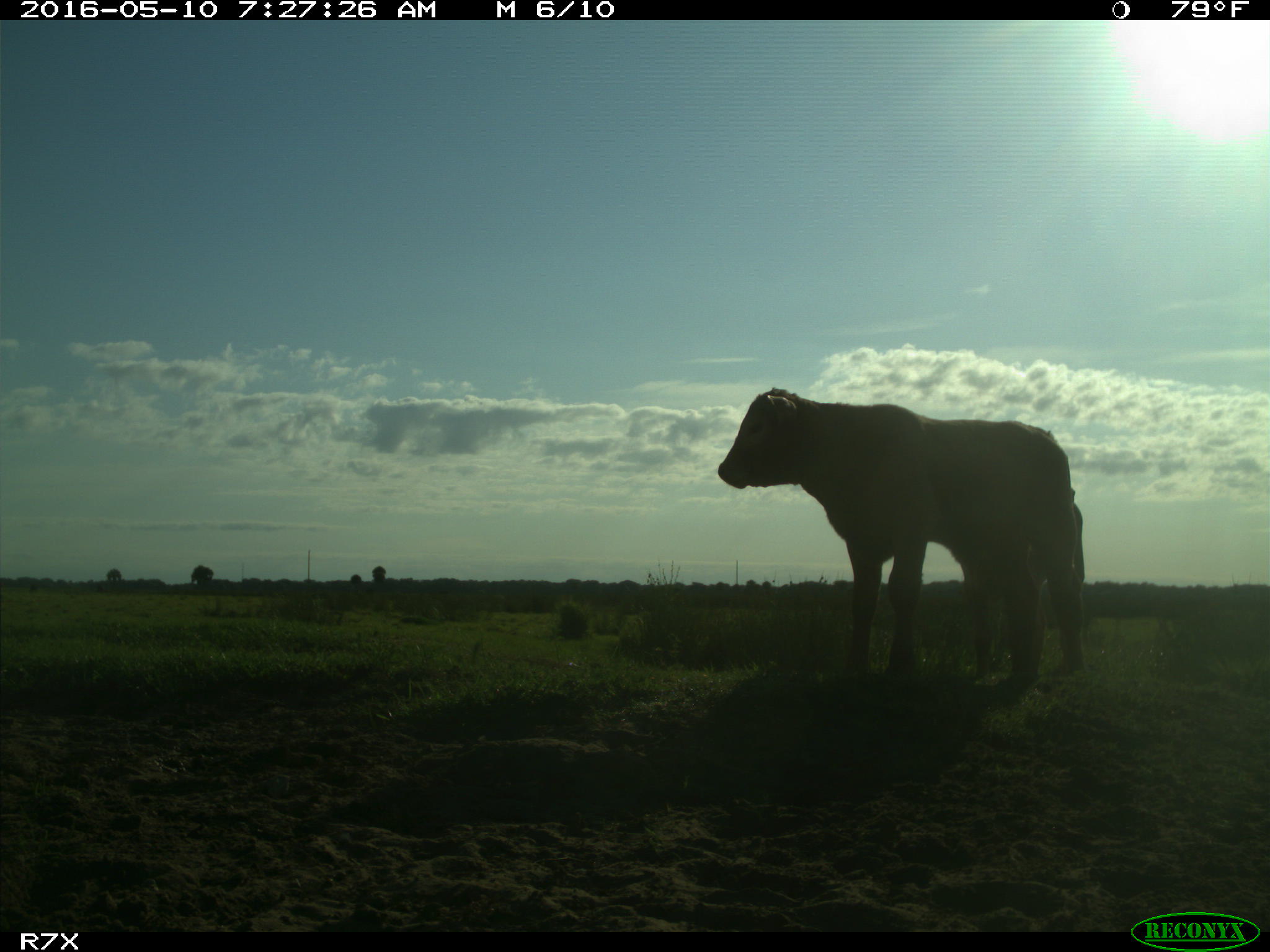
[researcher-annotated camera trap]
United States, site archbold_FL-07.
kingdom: Animalia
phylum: Chordata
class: Mammalia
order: Artiodactyla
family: Bovidae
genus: Bos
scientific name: Bos taurus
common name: domestic cow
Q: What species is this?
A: Bos taurus (domestic cow).